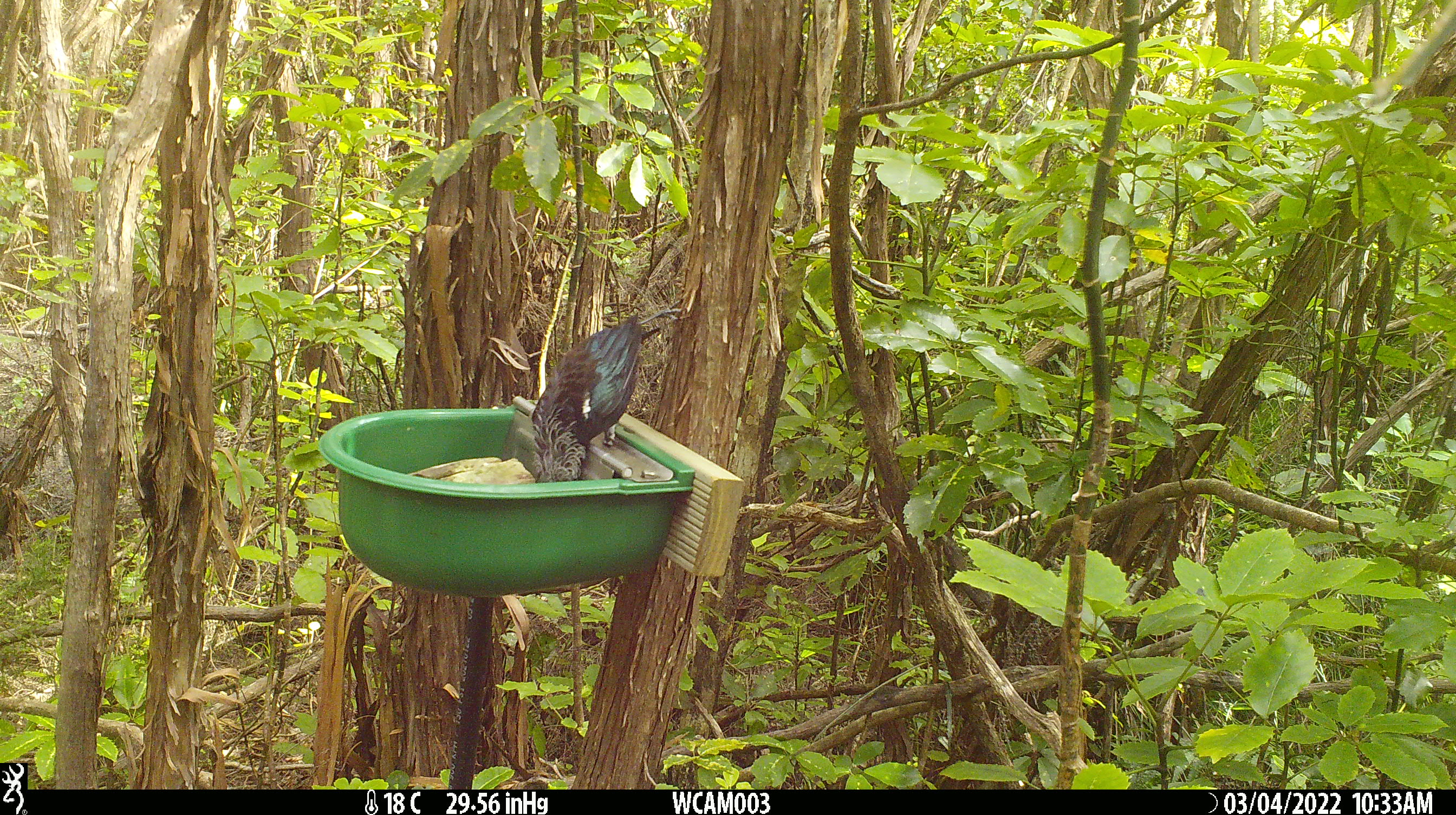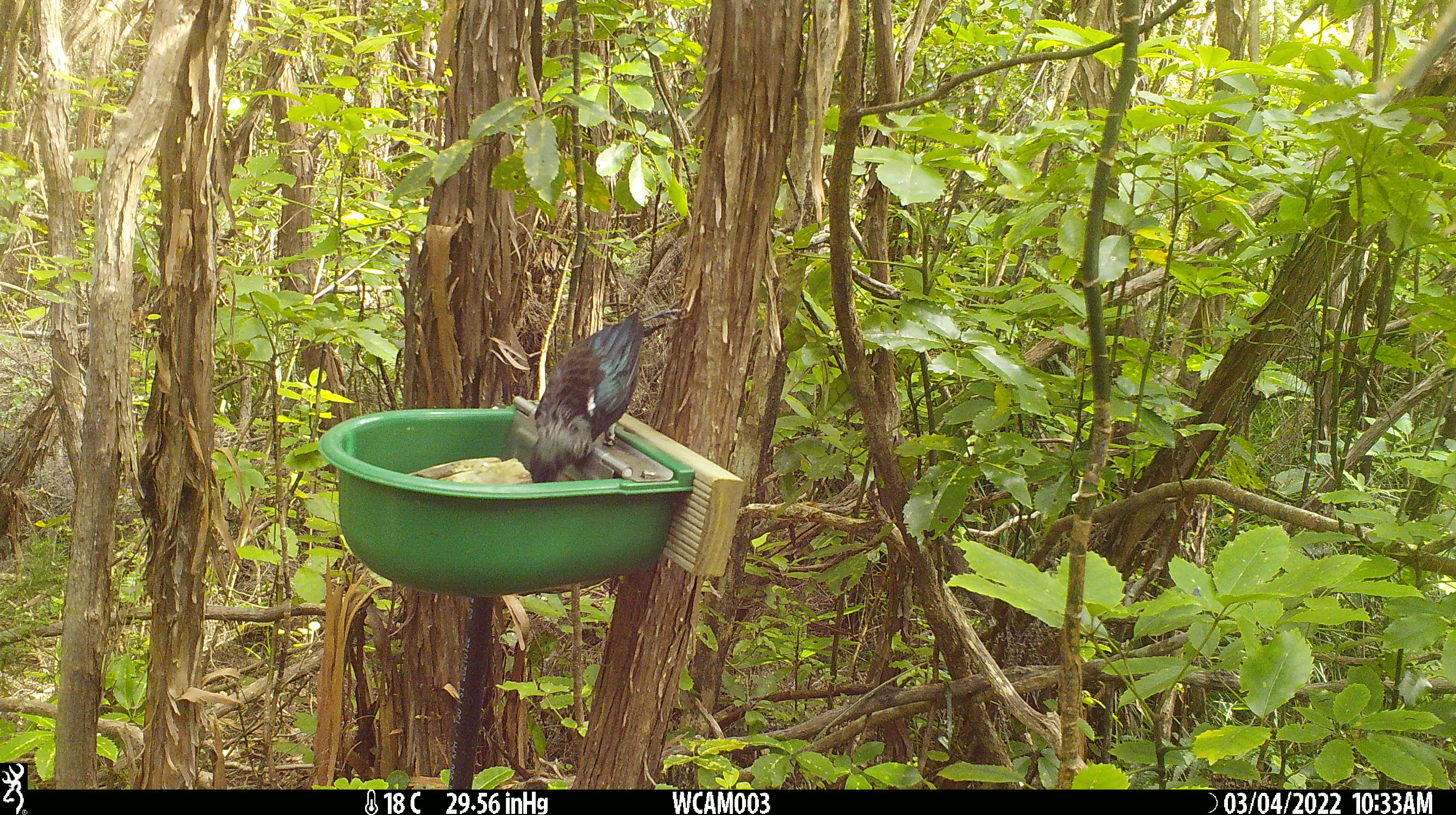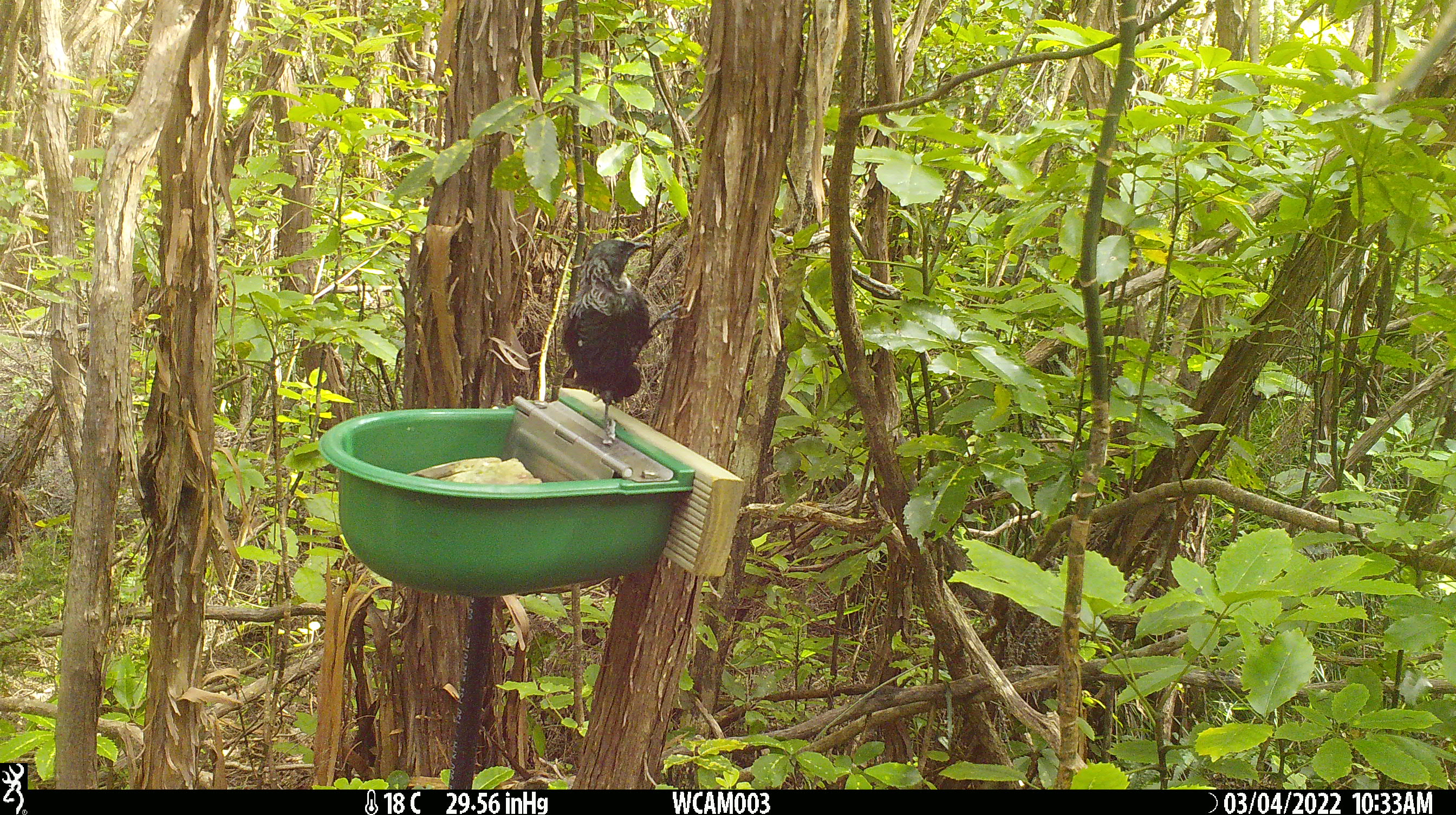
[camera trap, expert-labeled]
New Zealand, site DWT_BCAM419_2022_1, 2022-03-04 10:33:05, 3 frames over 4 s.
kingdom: Animalia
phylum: Chordata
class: Aves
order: Passeriformes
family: Meliphagidae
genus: Prosthemadera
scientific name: Prosthemadera novaeseelandiae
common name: tui